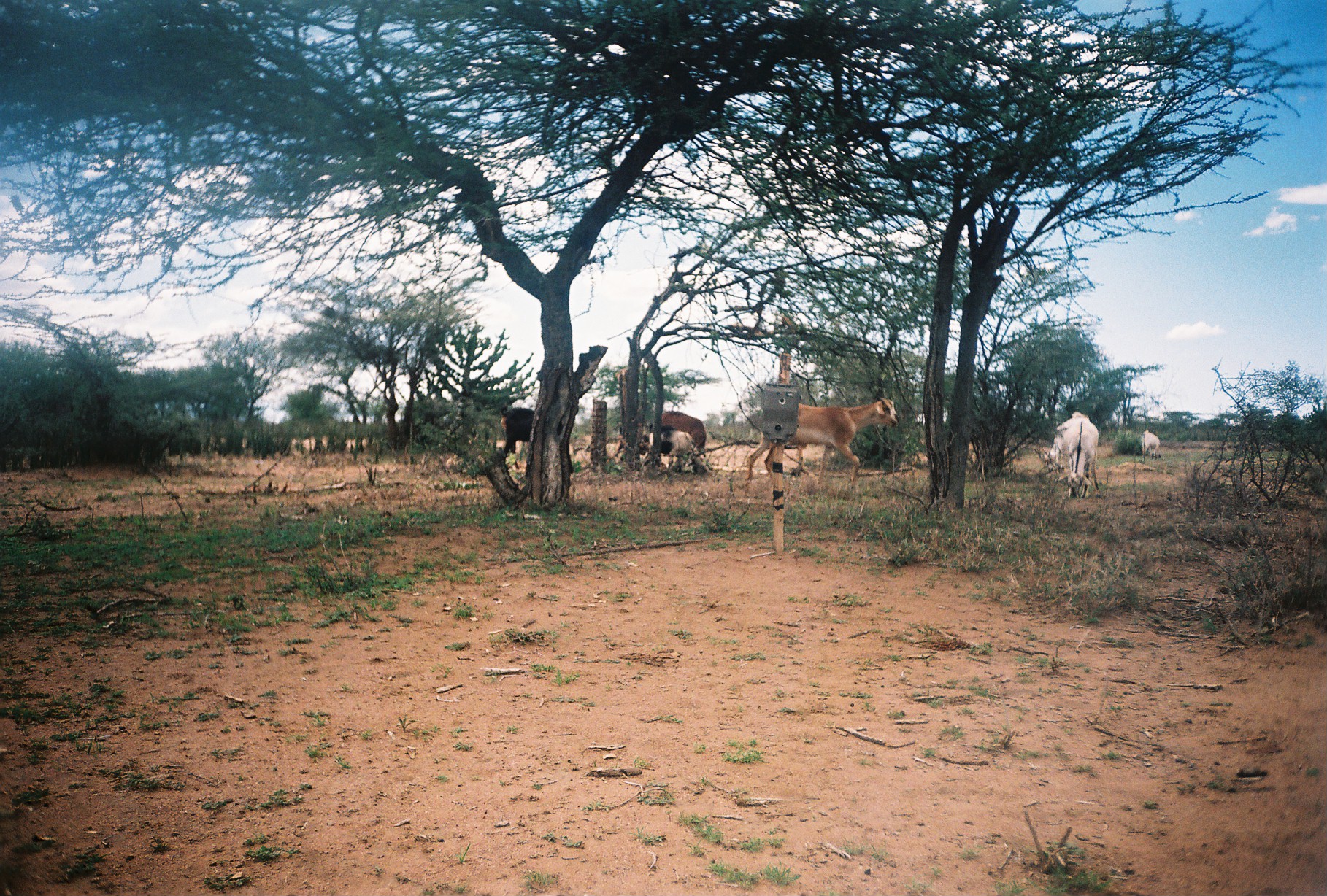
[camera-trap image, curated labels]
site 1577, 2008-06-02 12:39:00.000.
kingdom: Animalia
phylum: Chordata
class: Mammalia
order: Artiodactyla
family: Bovidae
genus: Capra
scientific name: Capra aegagrus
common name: wild goat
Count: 6.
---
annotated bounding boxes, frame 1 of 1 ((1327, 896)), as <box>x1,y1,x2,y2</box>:
capra aegagrus: <box>748,397,898,485</box>; <box>1068,420,1100,497</box>; <box>1045,411,1086,471</box>; <box>640,429,696,469</box>; <box>656,412,708,452</box>; <box>497,405,529,457</box>; <box>1142,431,1160,459</box>